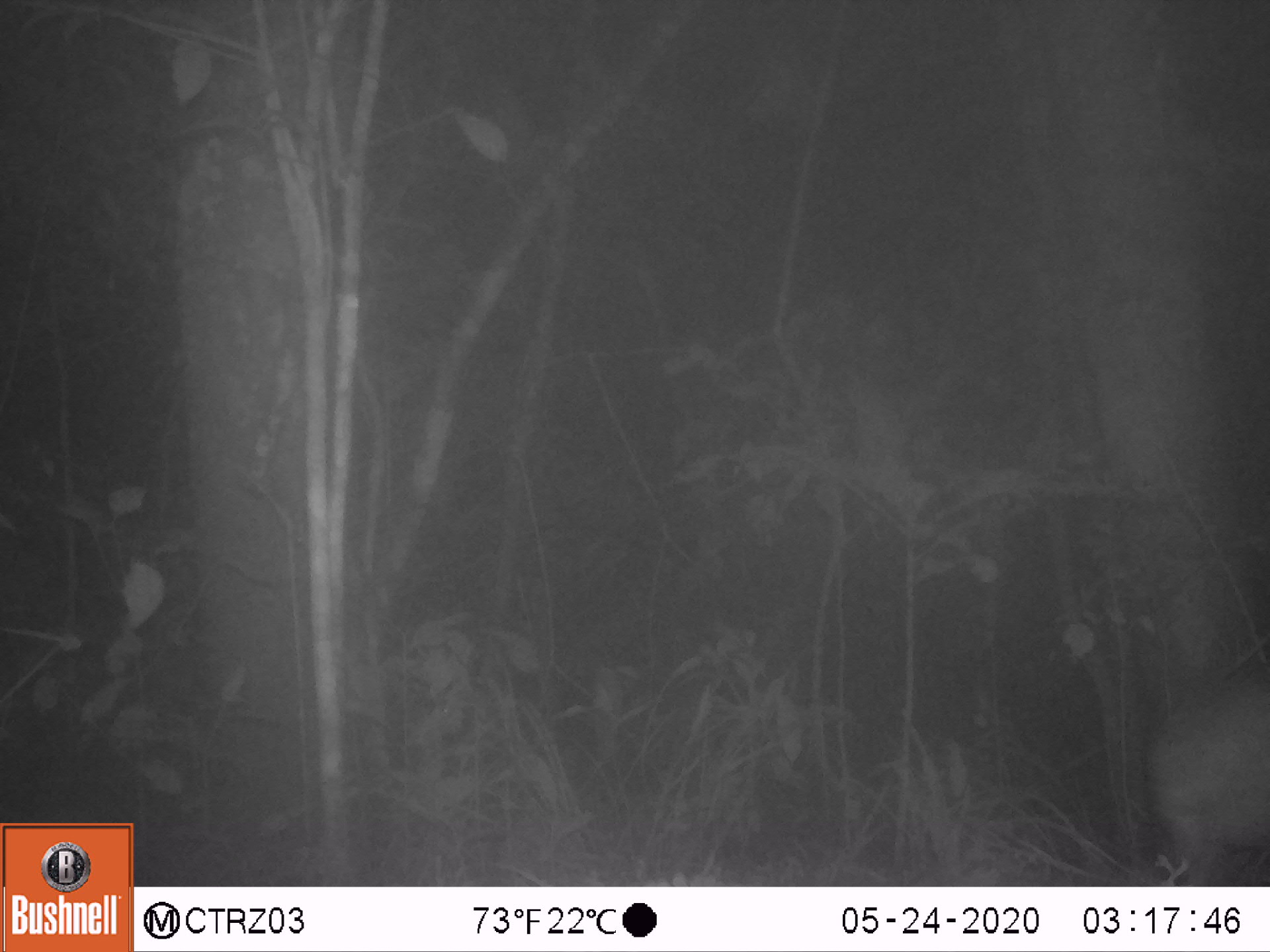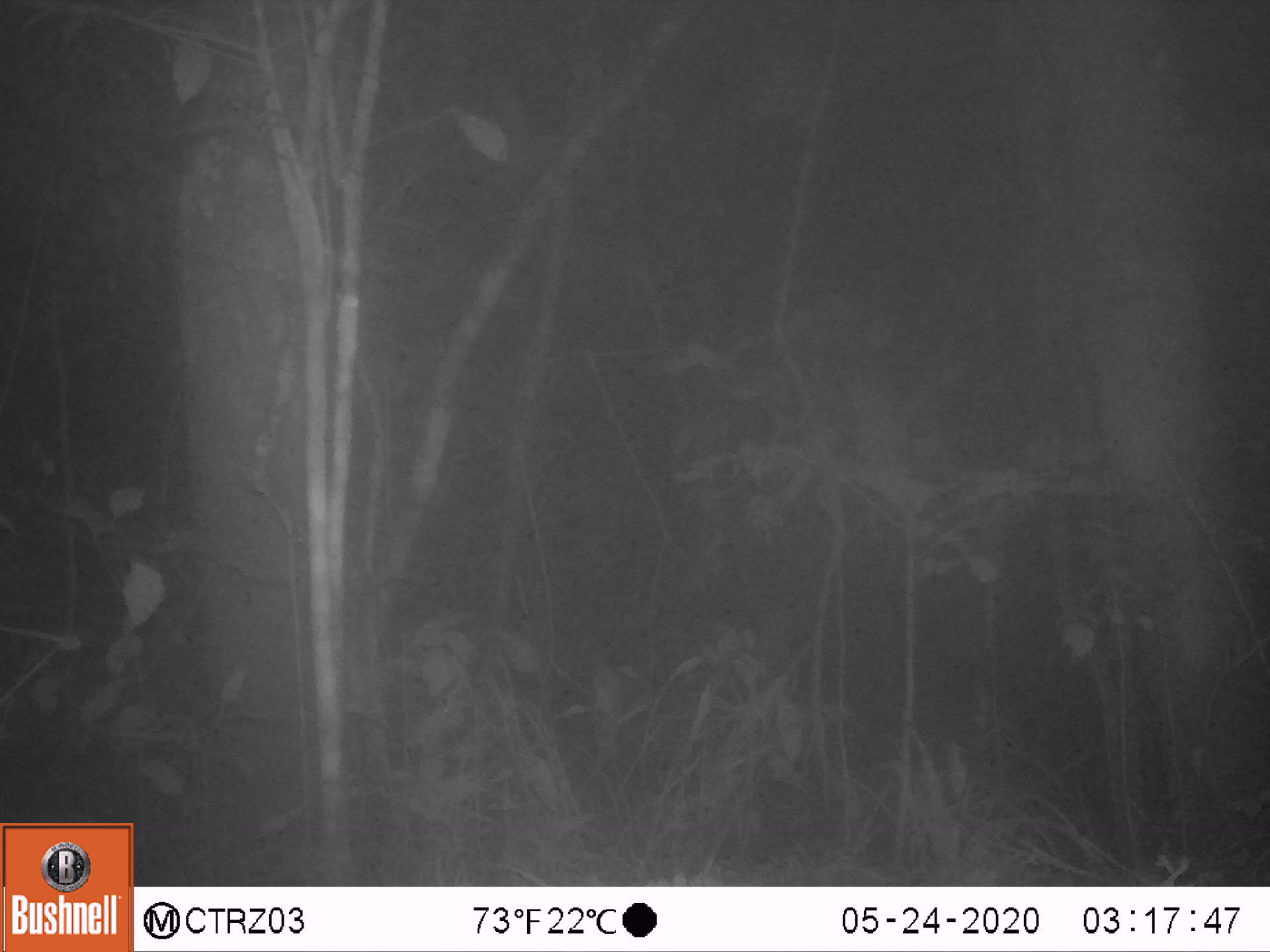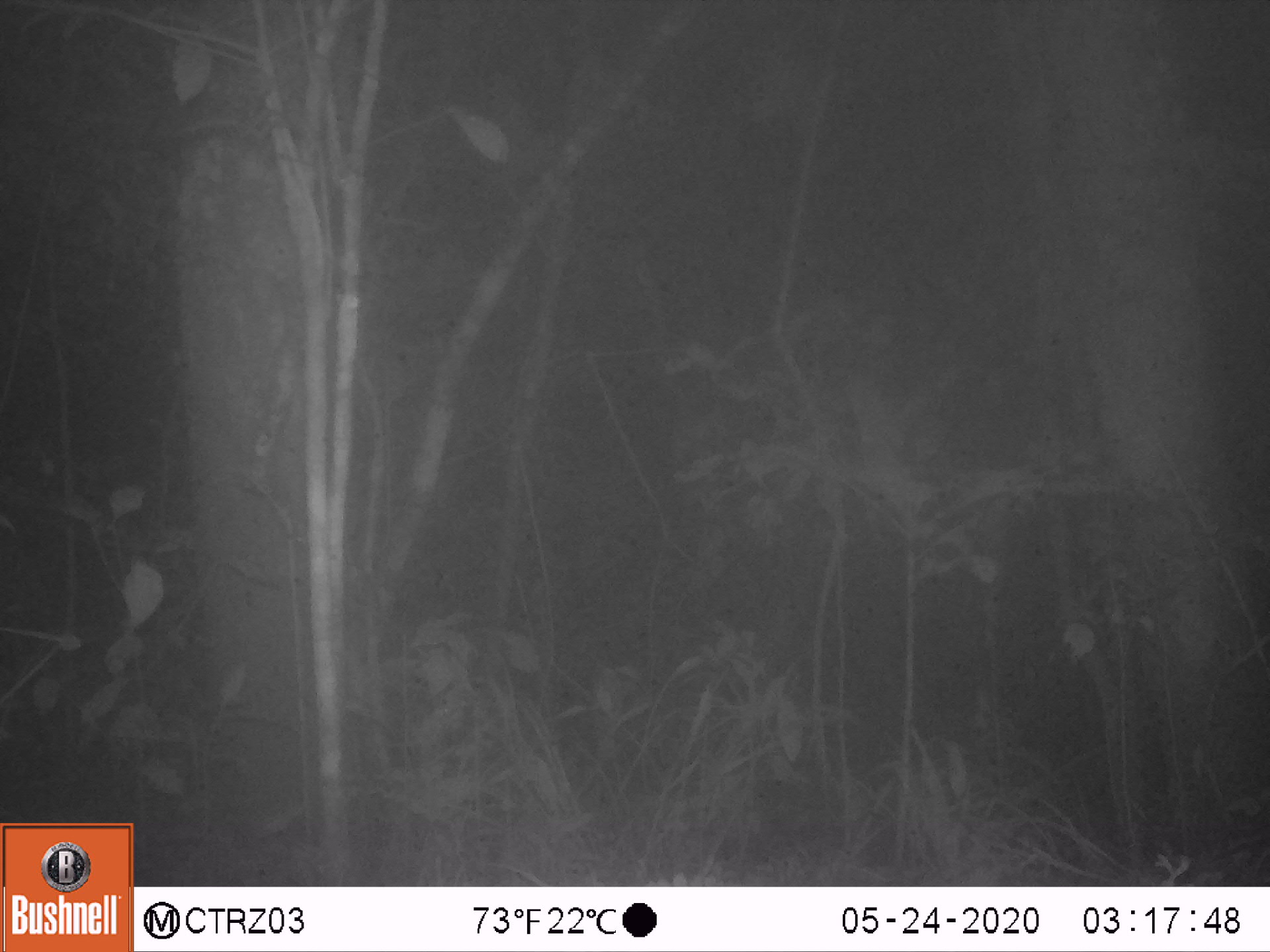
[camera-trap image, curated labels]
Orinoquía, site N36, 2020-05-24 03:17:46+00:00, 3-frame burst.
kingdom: Animalia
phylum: Chordata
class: Mammalia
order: Rodentia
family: Cuniculidae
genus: Cuniculus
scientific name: Cuniculus paca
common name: spotted paca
Spotted paca (Cuniculus paca).